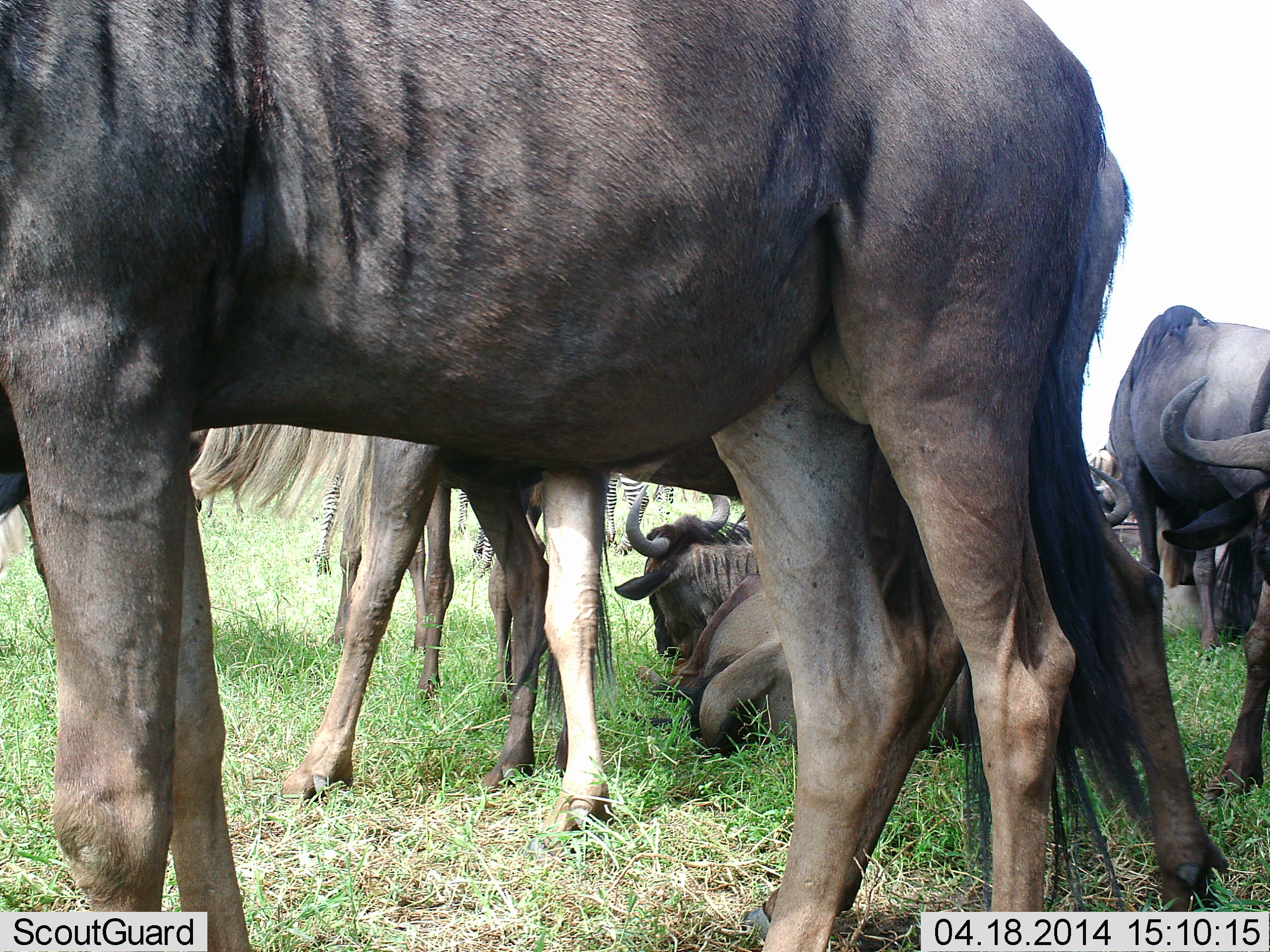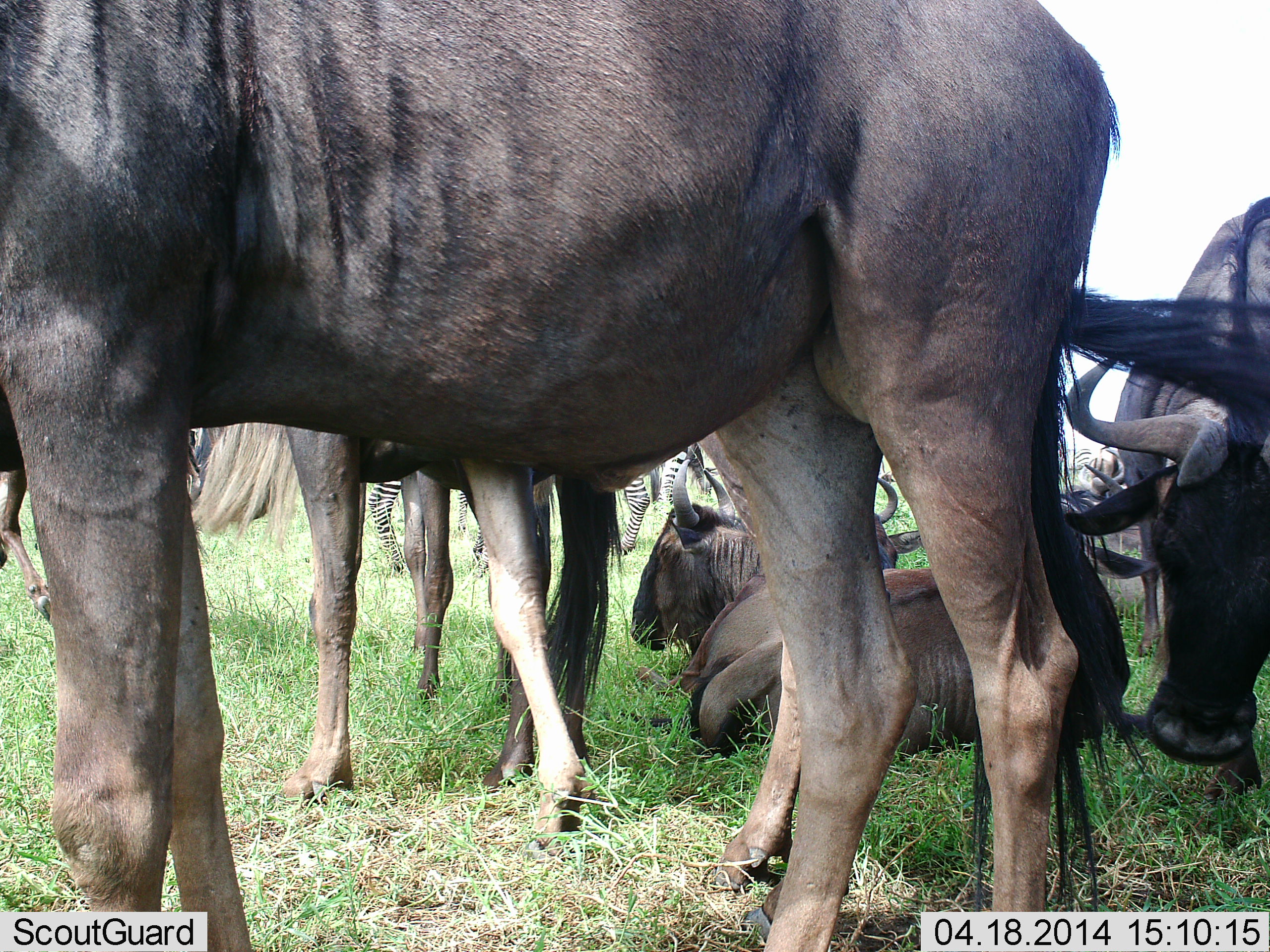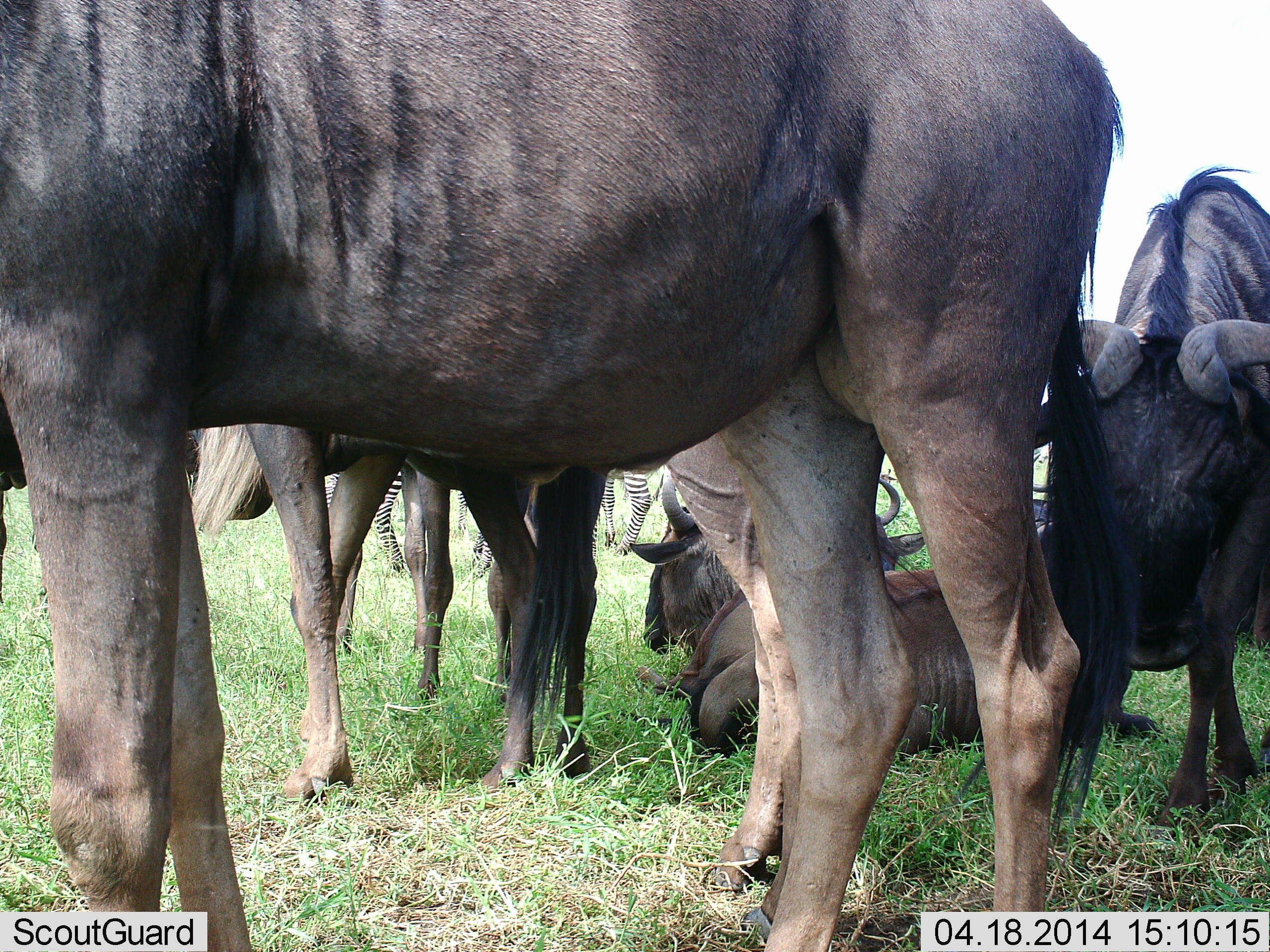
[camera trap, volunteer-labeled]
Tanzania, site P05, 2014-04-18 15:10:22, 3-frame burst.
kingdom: Animalia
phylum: Chordata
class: Mammalia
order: Artiodactyla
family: Bovidae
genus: Connochaetes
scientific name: Connochaetes taurinus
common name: blue wildebeest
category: wildebeest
Wildebeest (blue wildebeest) (Connochaetes taurinus), count 6. Behavior (volunteer vote fractions): standing 64%, resting 86%, moving 14%, interacting 0%. Young present (vote fraction): 0%. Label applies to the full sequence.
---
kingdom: Animalia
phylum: Chordata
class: Mammalia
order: Perissodactyla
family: Equidae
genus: Equus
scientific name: Equus quagga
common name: plains zebra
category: zebra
Zebra (plains zebra) (Equus quagga), count 2. Behavior (volunteer vote fractions): standing 90%, resting 0%, moving 10%, interacting 0%. Young present (vote fraction): 0%. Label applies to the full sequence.